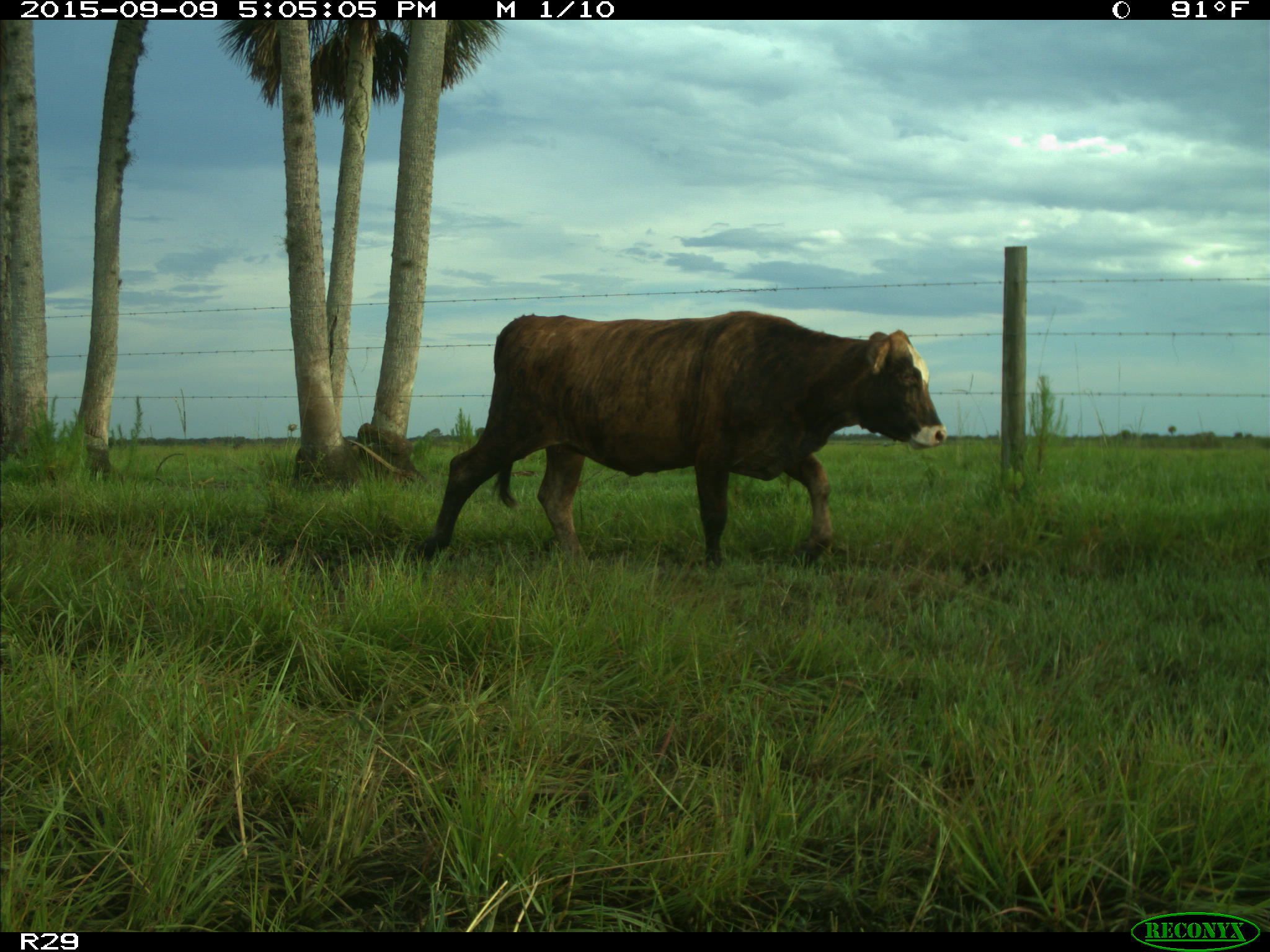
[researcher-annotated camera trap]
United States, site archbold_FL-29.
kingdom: Animalia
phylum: Chordata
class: Mammalia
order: Artiodactyla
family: Bovidae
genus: Bos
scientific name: Bos taurus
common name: domestic cow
Bos taurus (domestic cow).